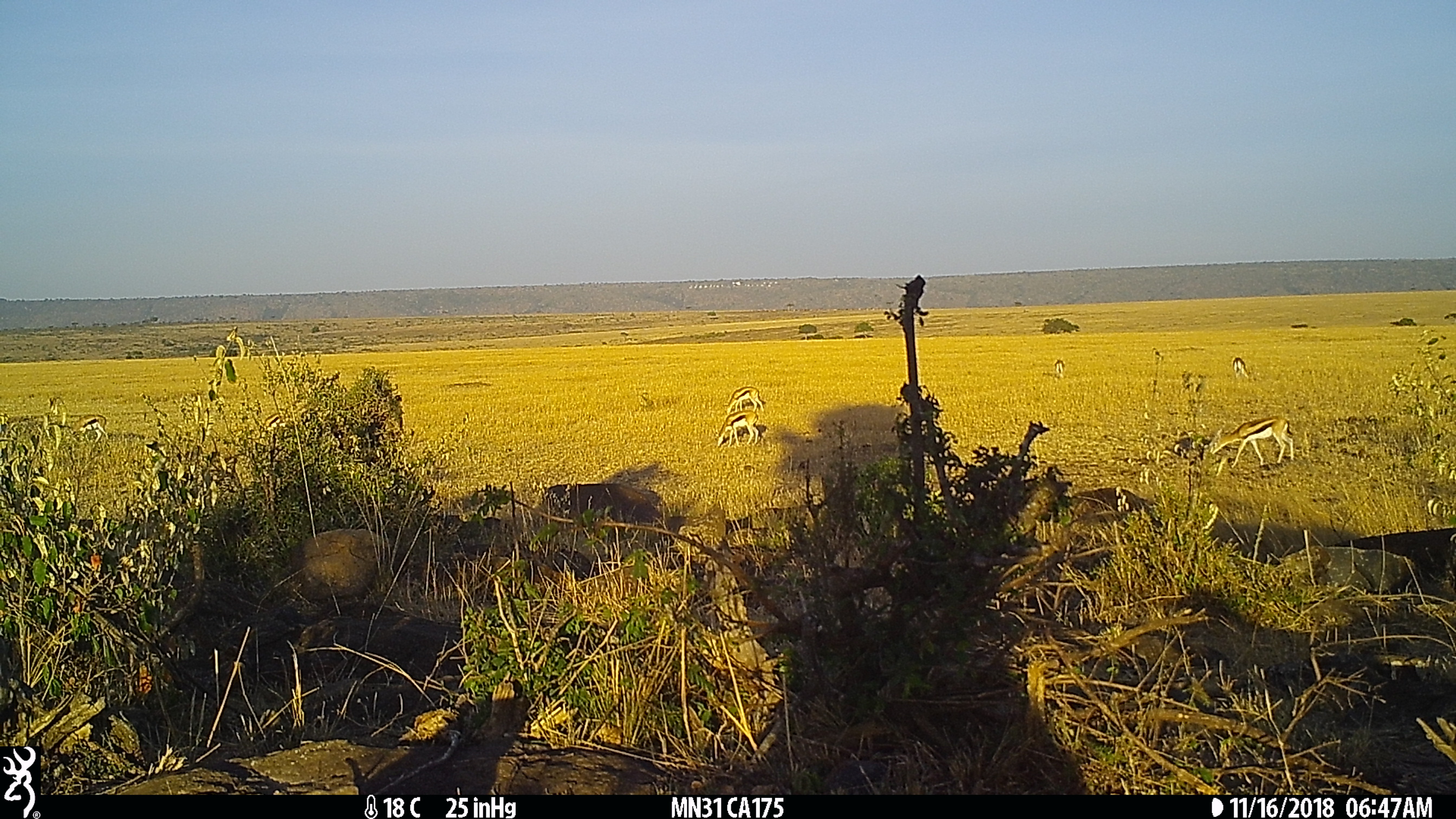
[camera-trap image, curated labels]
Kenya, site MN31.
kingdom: Animalia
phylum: Chordata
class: Mammalia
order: Artiodactyla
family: Bovidae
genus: Eudorcas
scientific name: Eudorcas thomsonii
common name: thomon's gazelle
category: gazelle thomsons